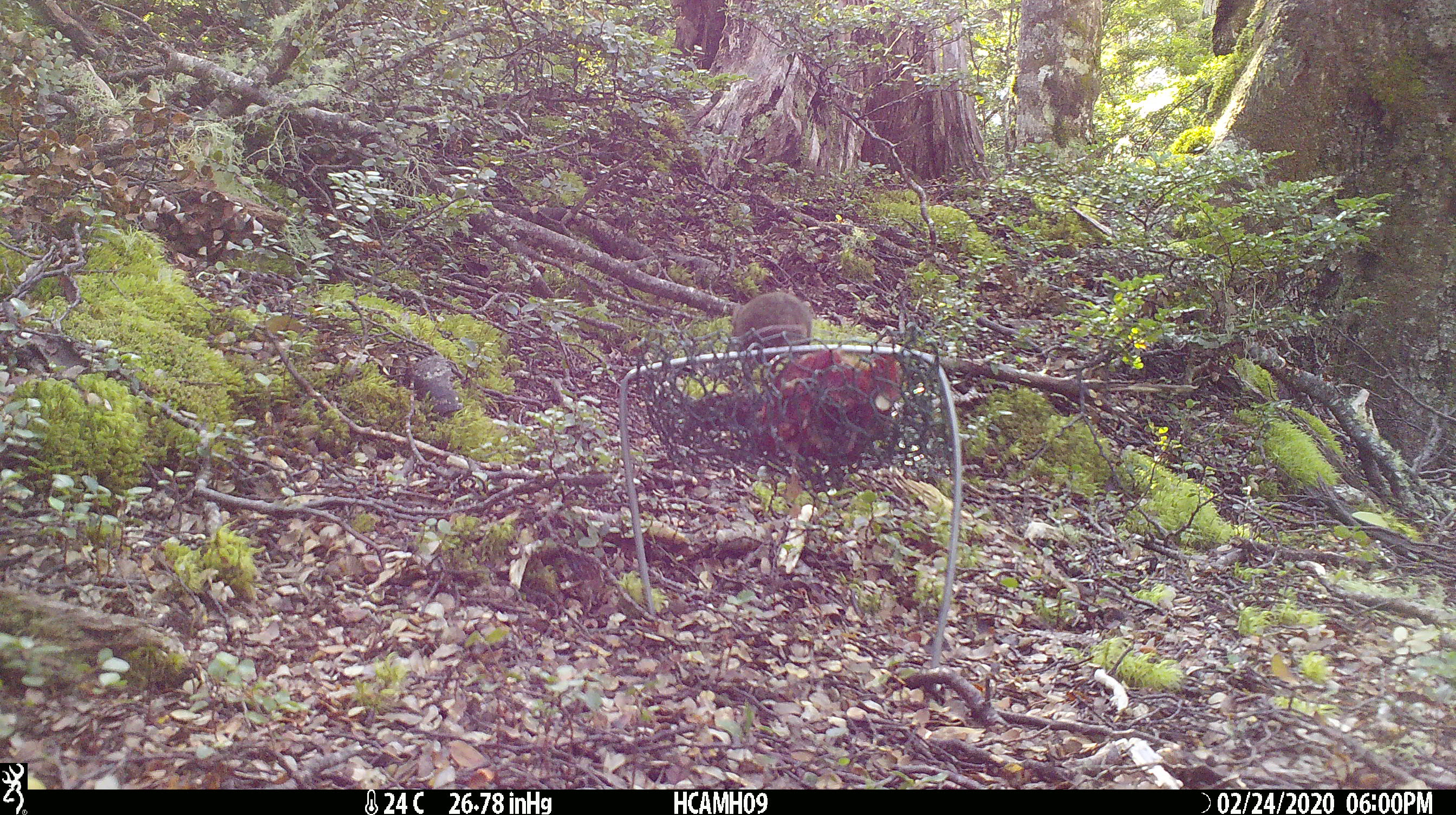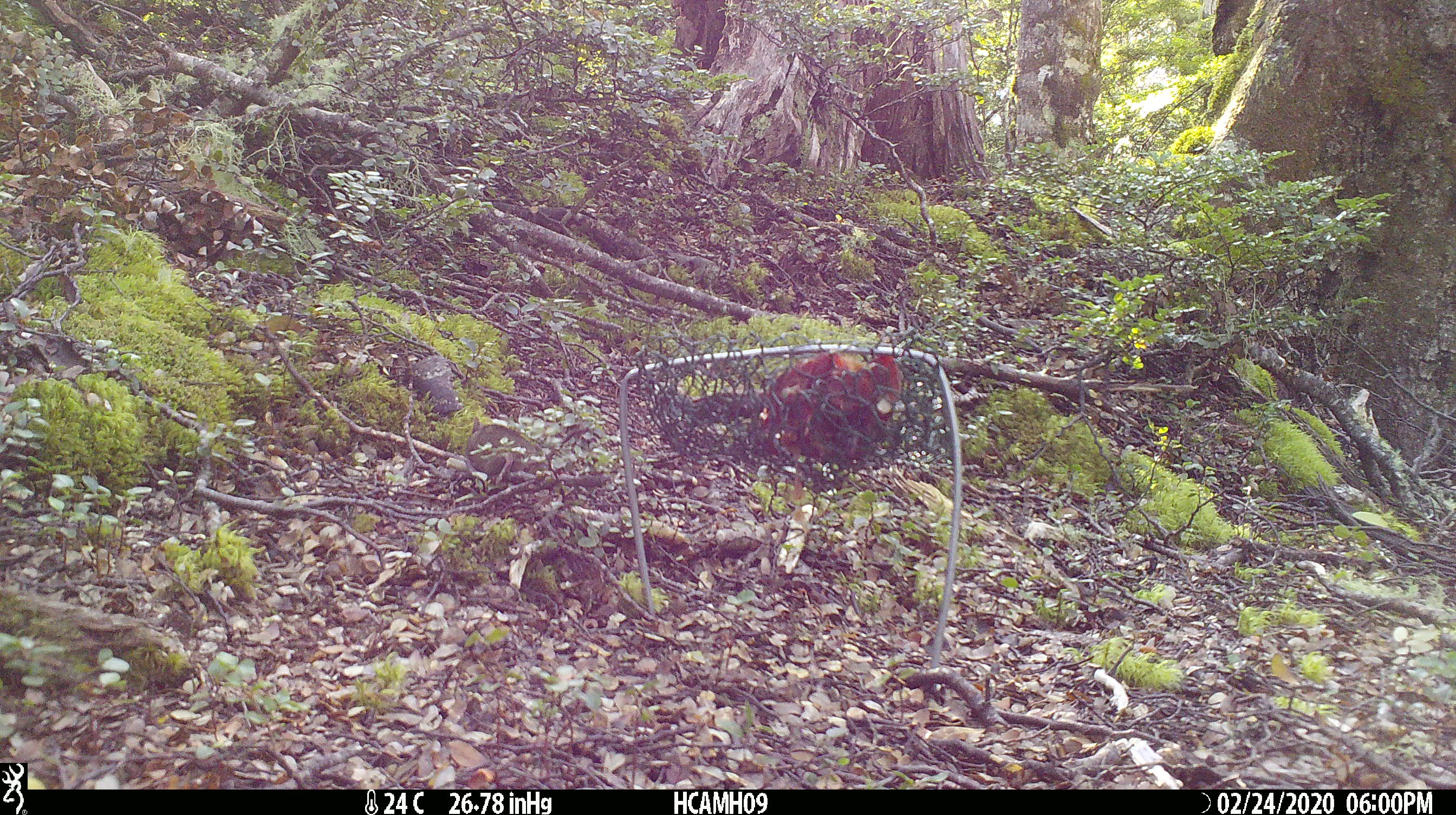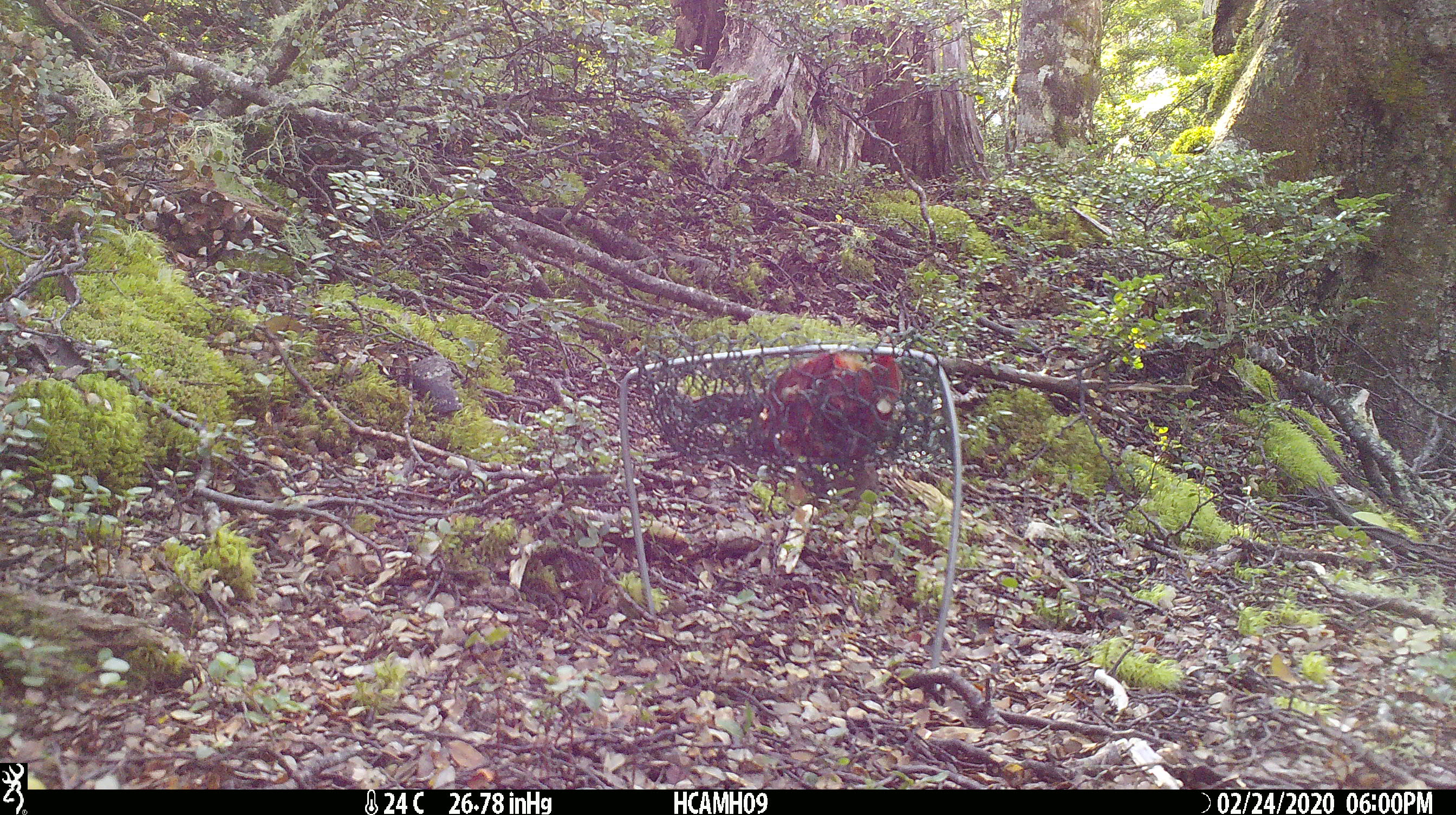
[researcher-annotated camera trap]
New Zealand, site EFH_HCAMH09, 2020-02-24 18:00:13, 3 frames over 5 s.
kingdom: Animalia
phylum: Chordata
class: Mammalia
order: Rodentia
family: Muridae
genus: Mus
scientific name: Mus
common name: mouse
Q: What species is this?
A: Mouse (Mus).